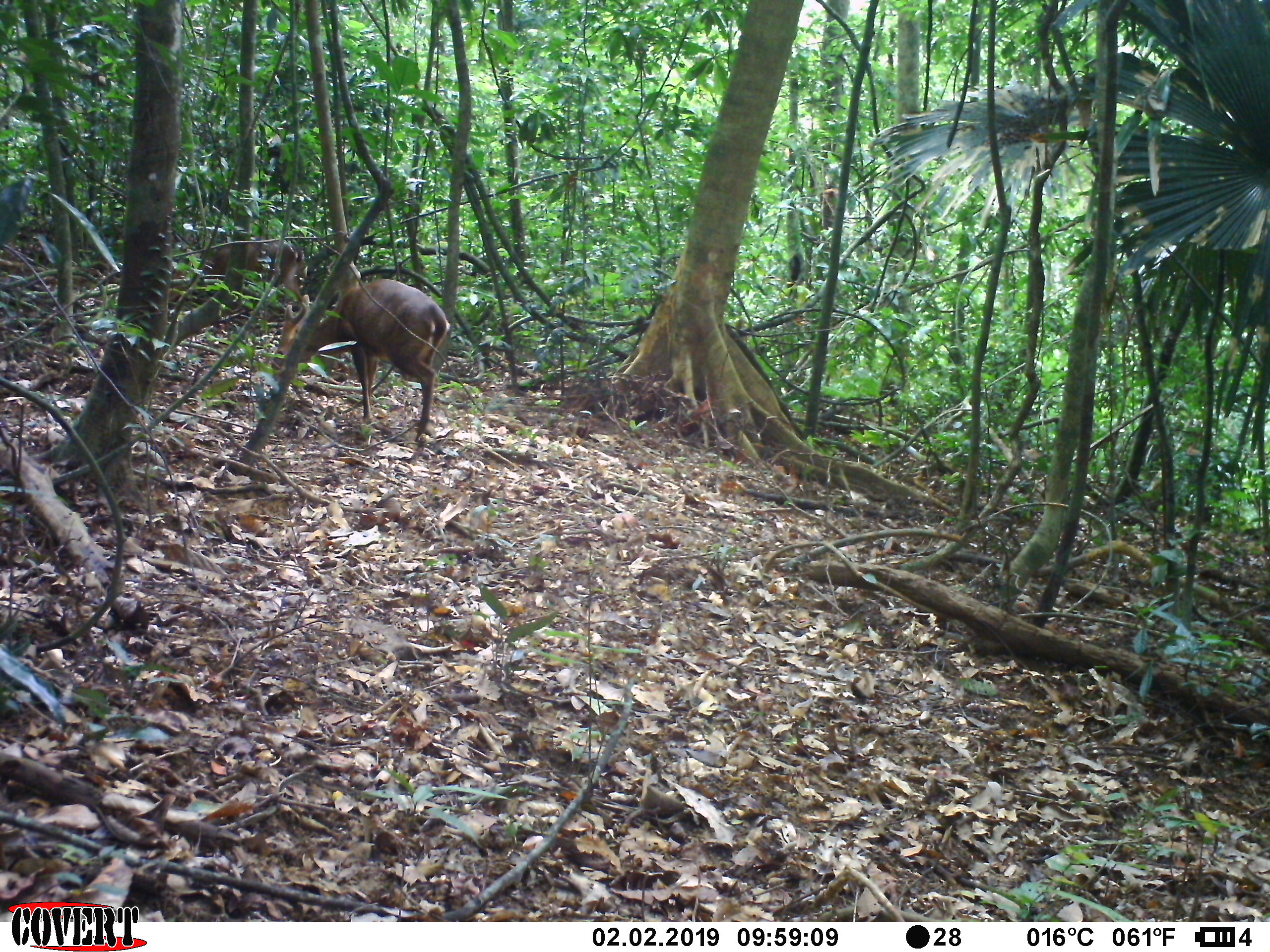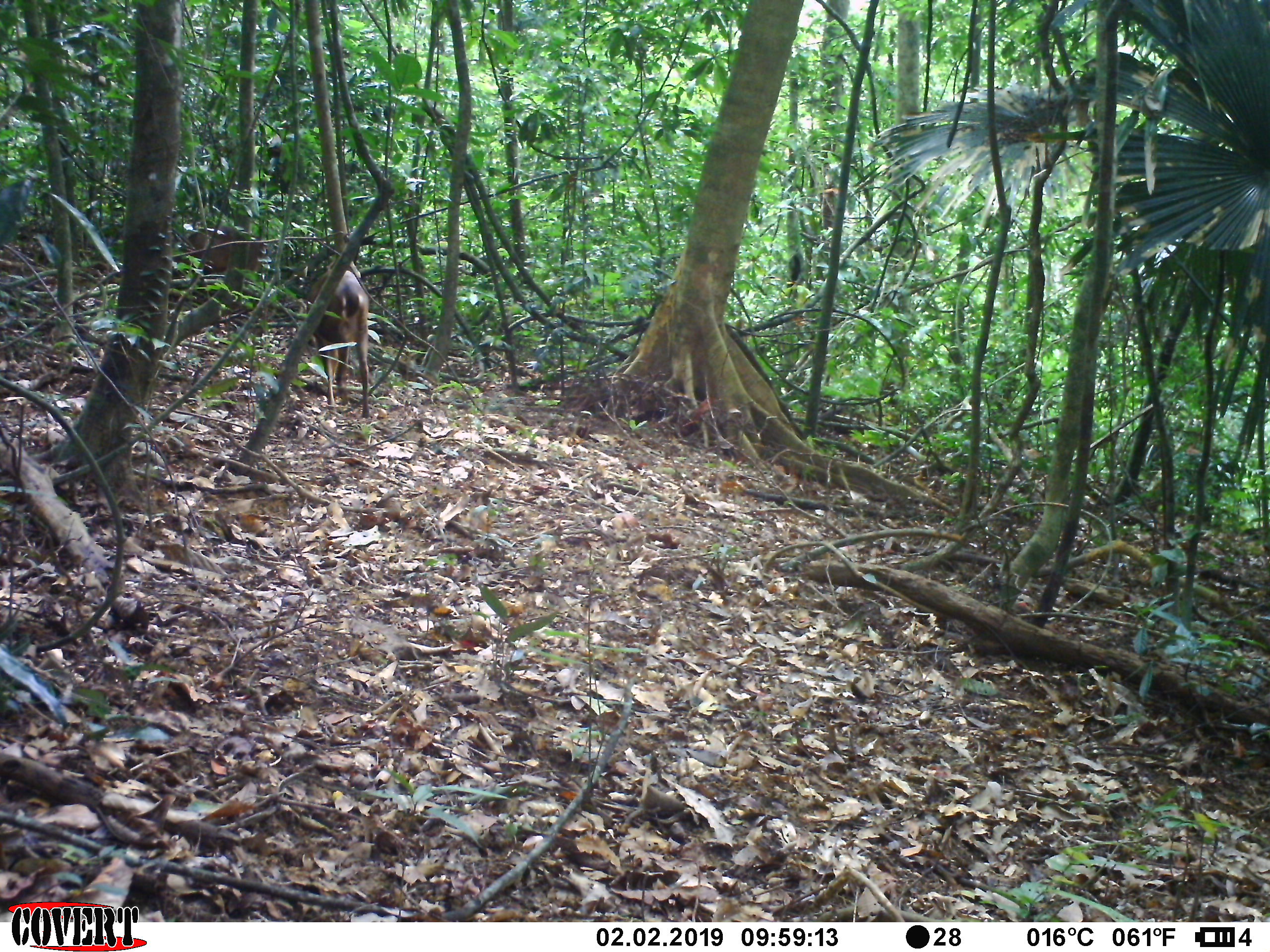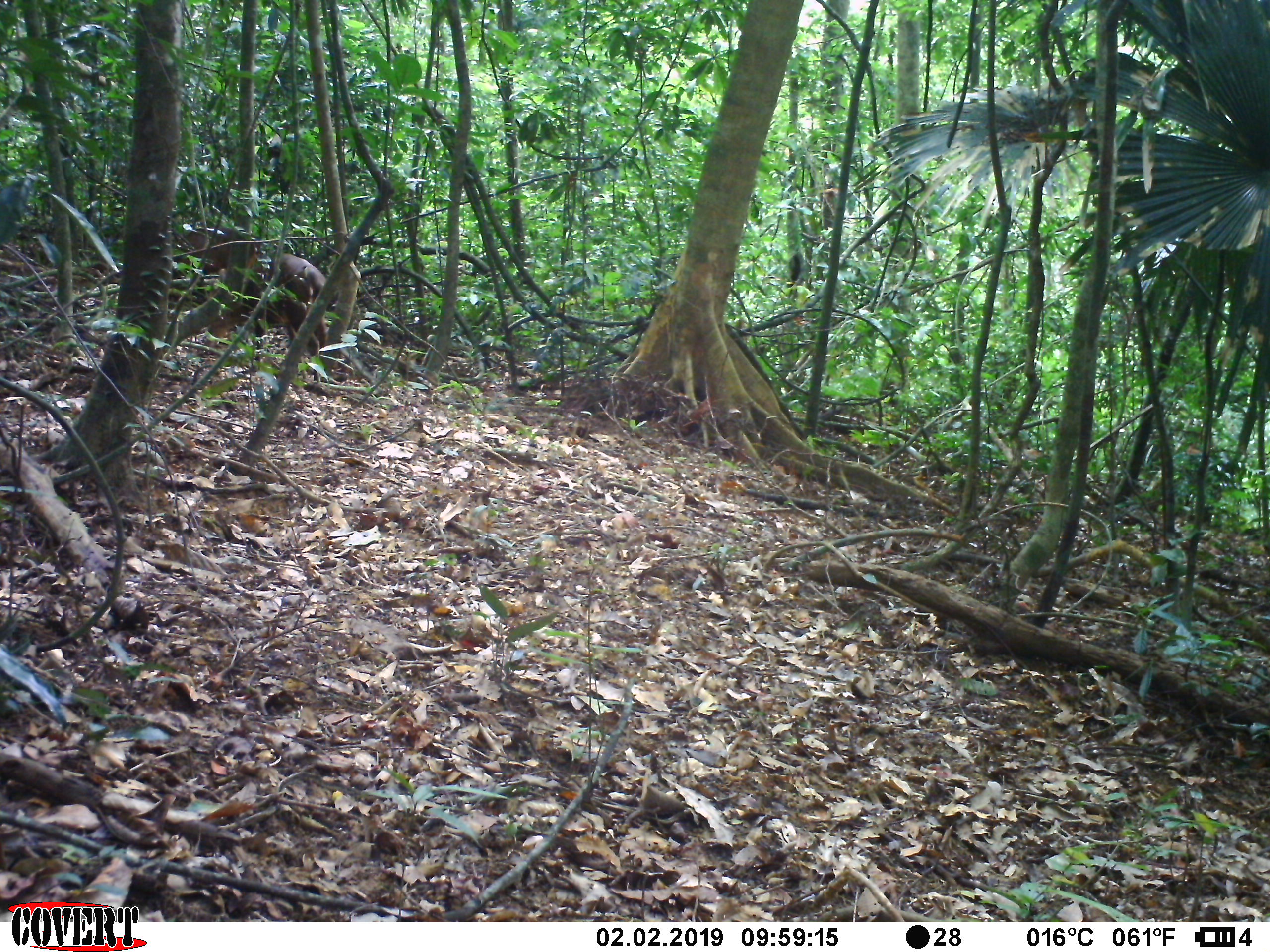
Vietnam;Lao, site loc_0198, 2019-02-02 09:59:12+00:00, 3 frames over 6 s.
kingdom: Animalia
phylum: Chordata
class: Mammalia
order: Artiodactyla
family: Cervidae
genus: Muntiacus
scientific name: Muntiacus vuquangensis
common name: large-antlered muntjac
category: large antlered muntjac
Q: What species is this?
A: Large antlered muntjac (large-antlered muntjac) (Muntiacus vuquangensis).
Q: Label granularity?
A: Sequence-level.